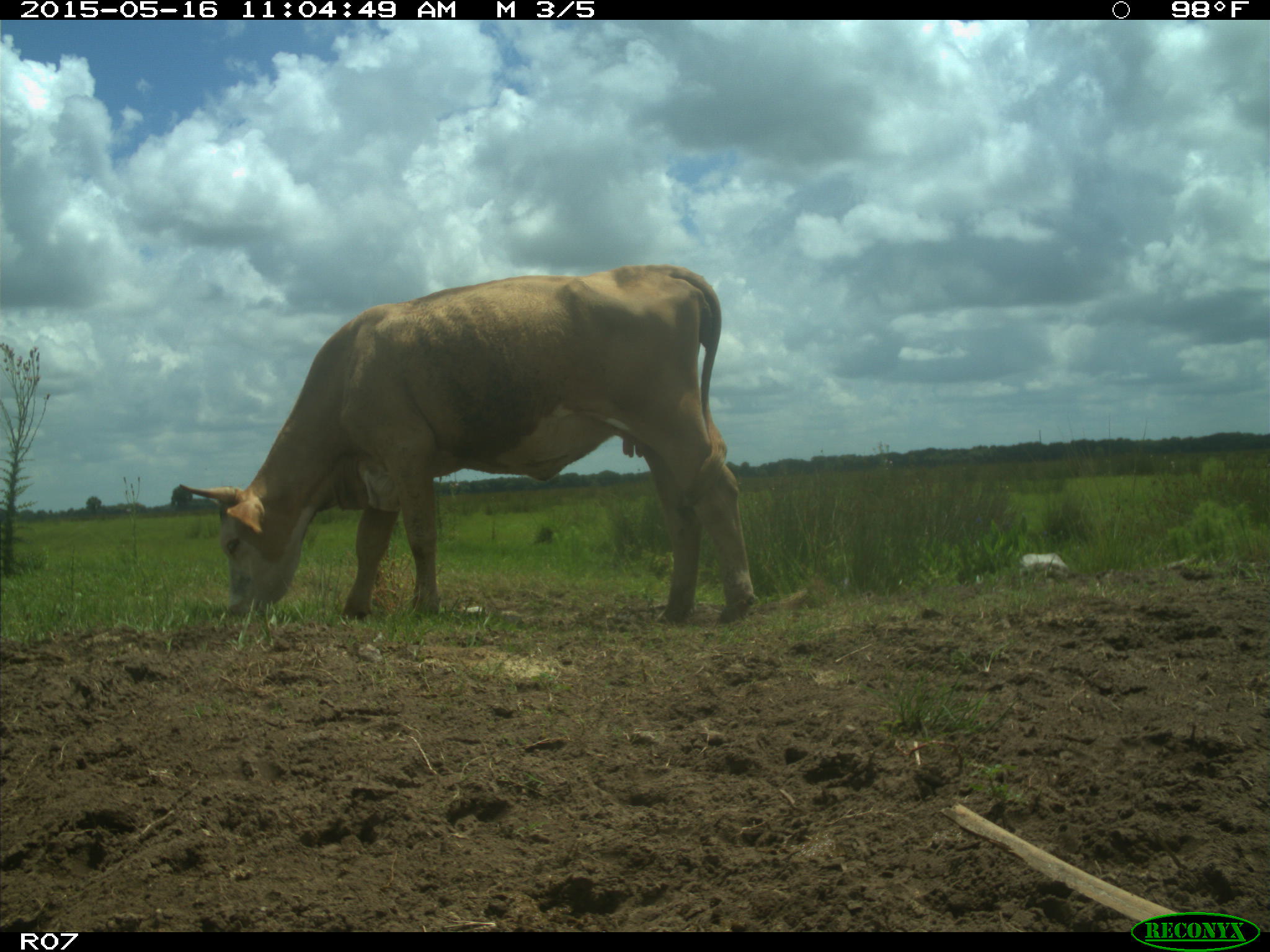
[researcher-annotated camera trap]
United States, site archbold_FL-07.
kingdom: Animalia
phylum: Chordata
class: Mammalia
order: Artiodactyla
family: Bovidae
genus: Bos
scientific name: Bos taurus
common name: domestic cow